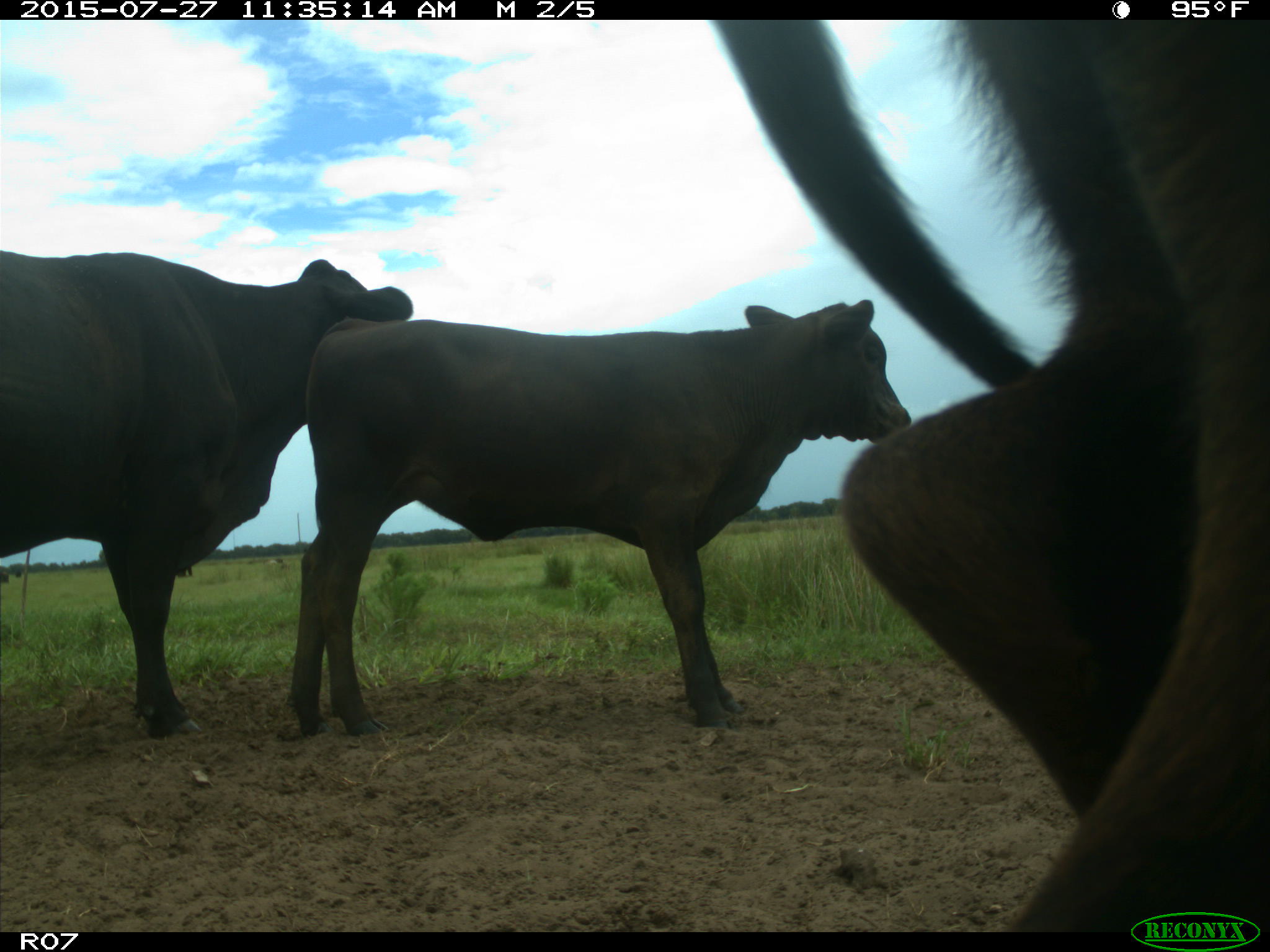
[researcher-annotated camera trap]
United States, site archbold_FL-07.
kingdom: Animalia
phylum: Chordata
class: Mammalia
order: Artiodactyla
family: Bovidae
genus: Bos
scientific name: Bos taurus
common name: domestic cow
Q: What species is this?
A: Bos taurus (domestic cow).